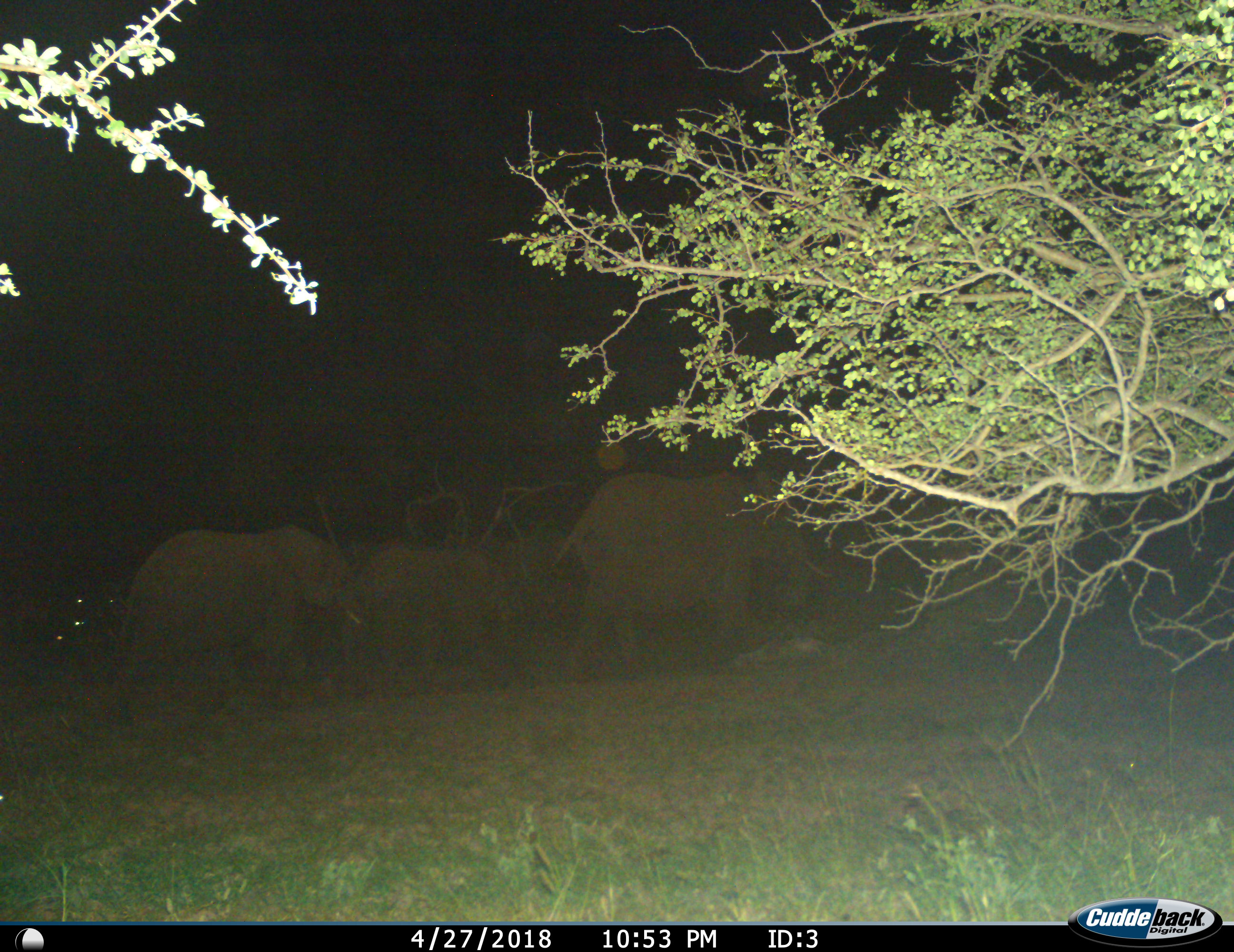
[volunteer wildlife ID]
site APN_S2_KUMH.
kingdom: Animalia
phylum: Chordata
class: Mammalia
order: Proboscidea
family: Elephantidae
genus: Loxodonta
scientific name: Loxodonta africana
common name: african bush elephant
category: elephant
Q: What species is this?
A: Elephant (african bush elephant) (Loxodonta africana).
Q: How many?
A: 3.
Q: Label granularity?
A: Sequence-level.